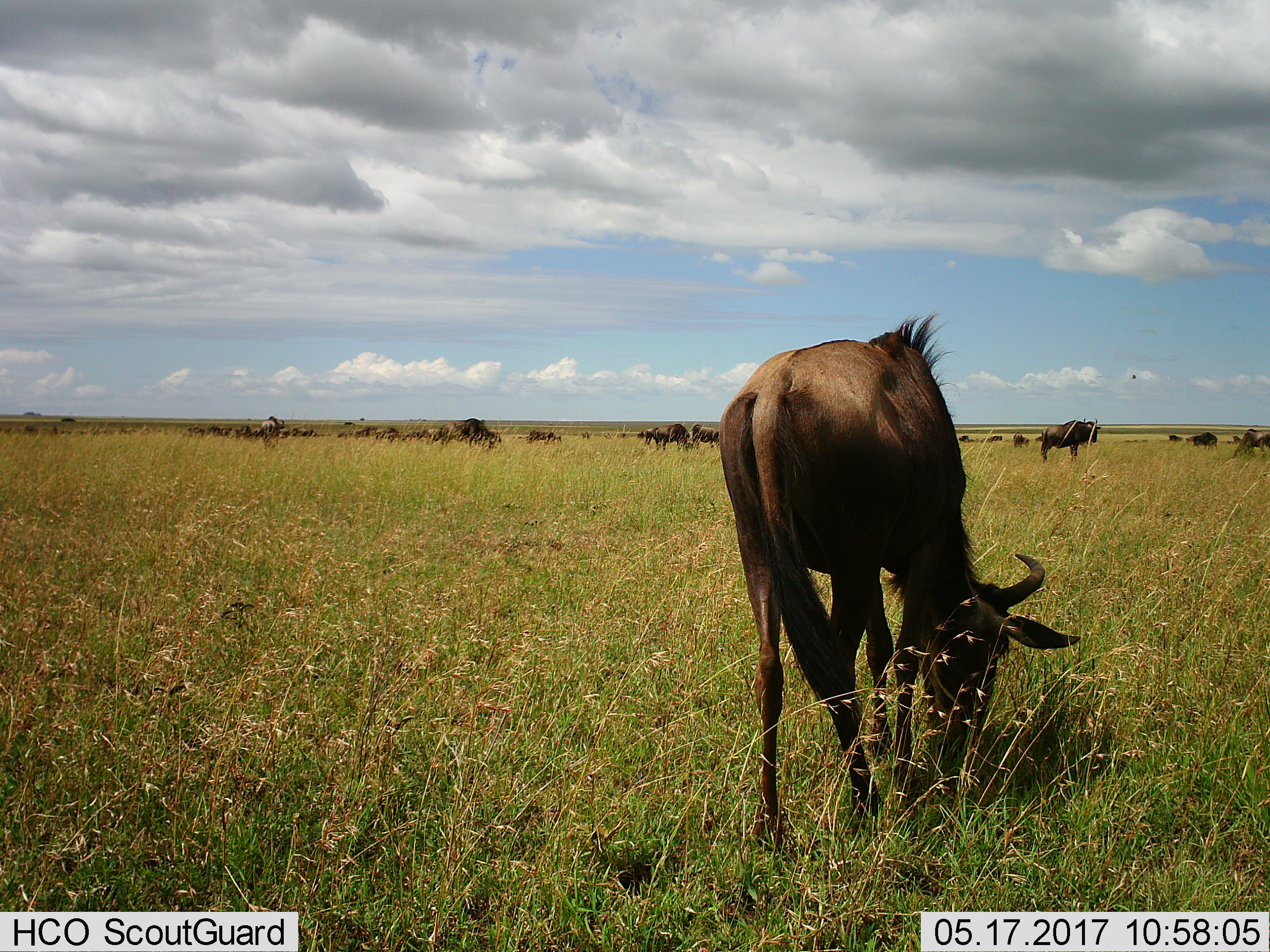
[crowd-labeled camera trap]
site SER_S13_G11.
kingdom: Animalia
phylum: Chordata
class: Mammalia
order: Artiodactyla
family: Bovidae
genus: Connochaetes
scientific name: Connochaetes taurinus taurinus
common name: blue wildebeest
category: wildebeestblue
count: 11-50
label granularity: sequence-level